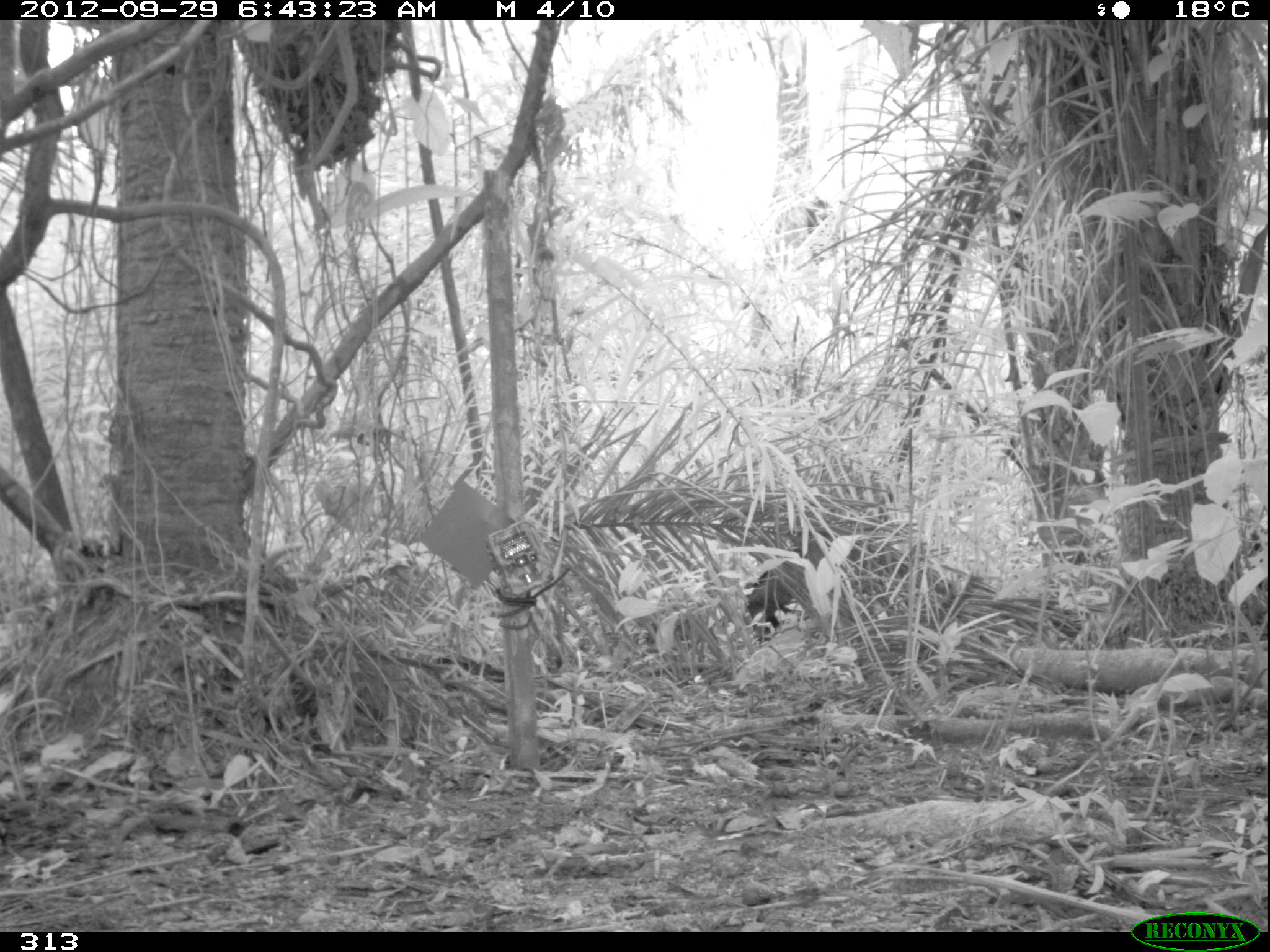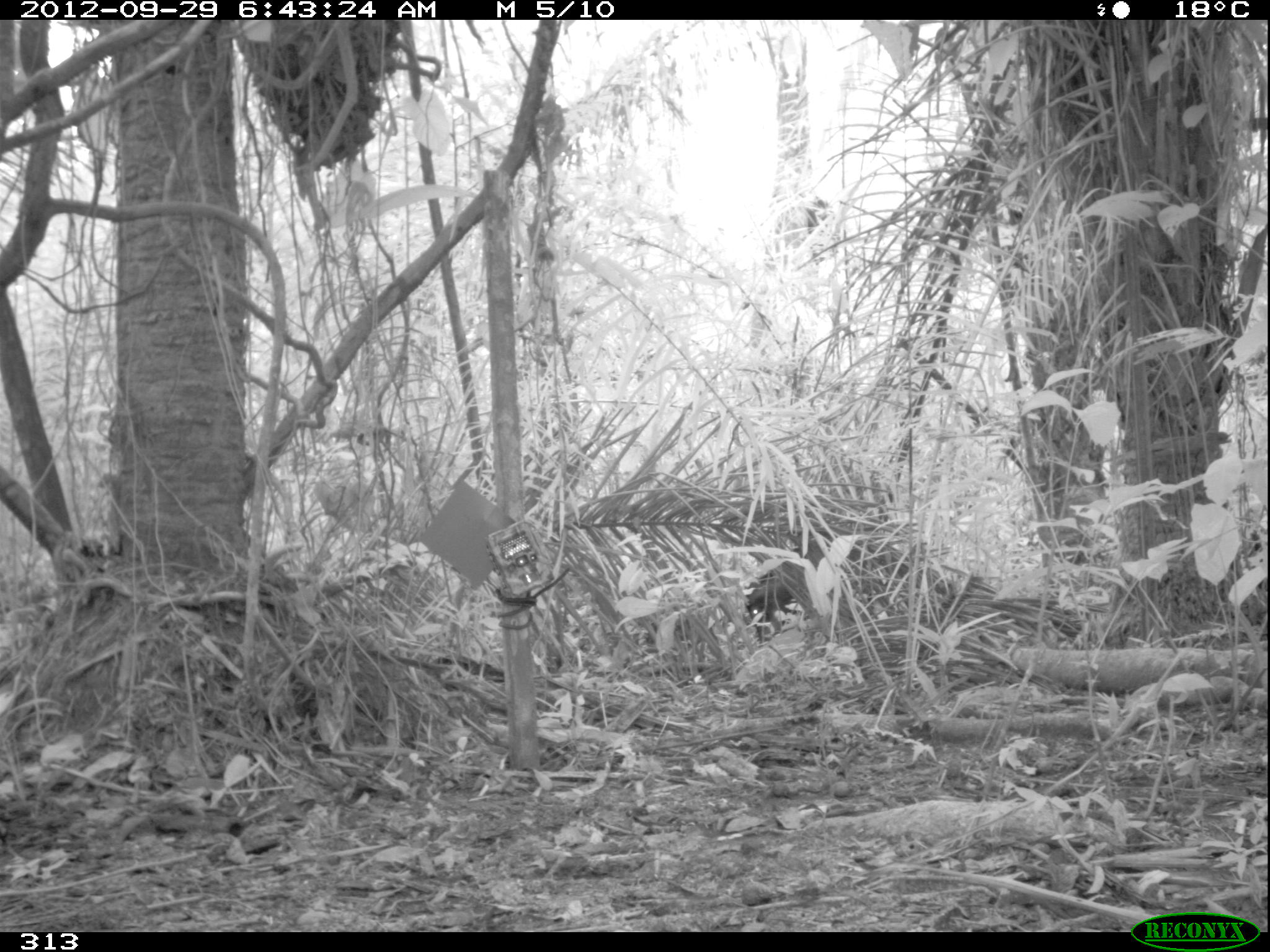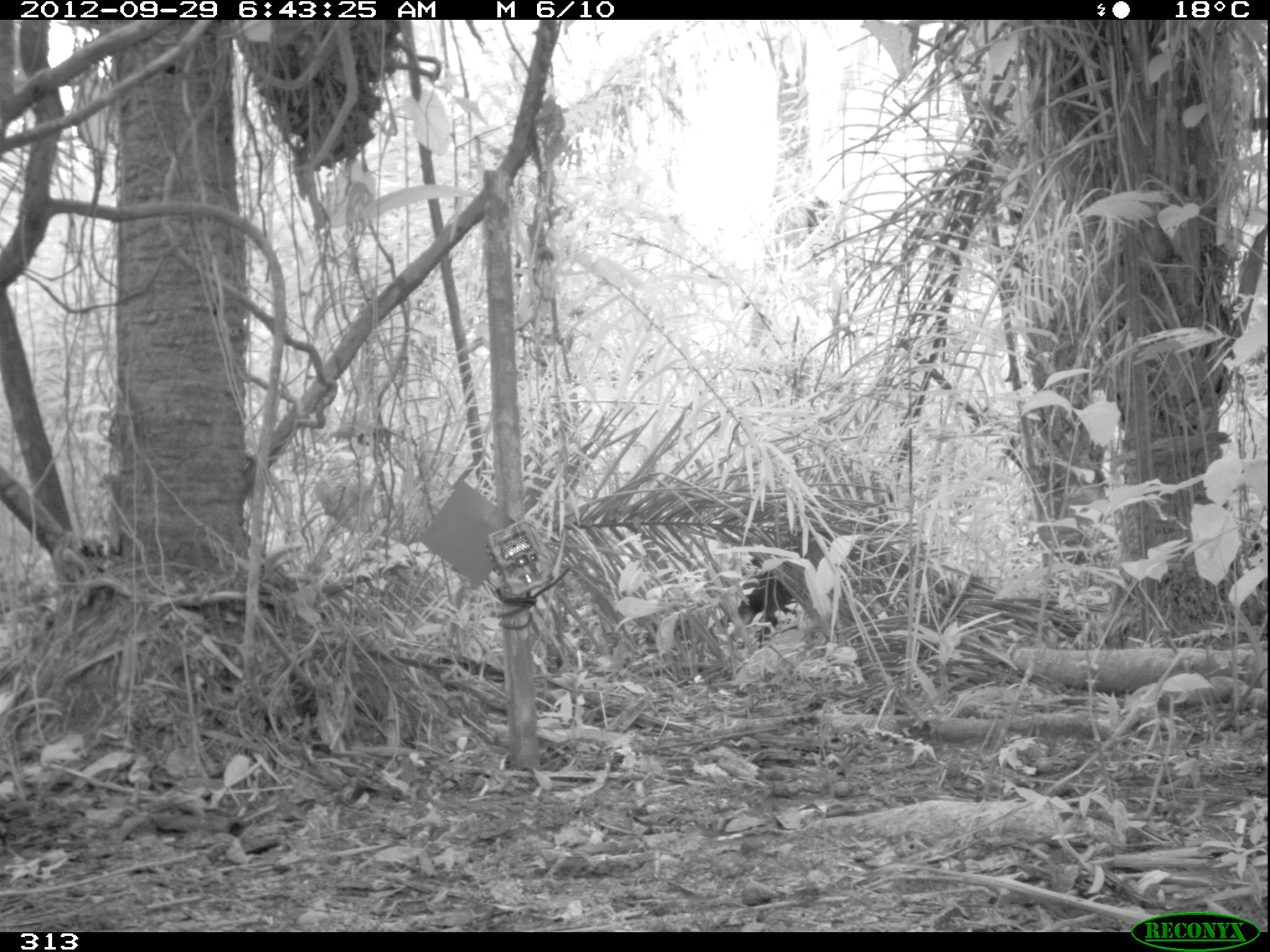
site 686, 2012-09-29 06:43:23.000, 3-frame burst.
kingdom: Animalia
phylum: Chordata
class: Mammalia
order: Artiodactyla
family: Tayassuidae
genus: Tayassu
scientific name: Tayassu pecari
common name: white-lipped peccary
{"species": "Tayassu pecari (white-lipped peccary)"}